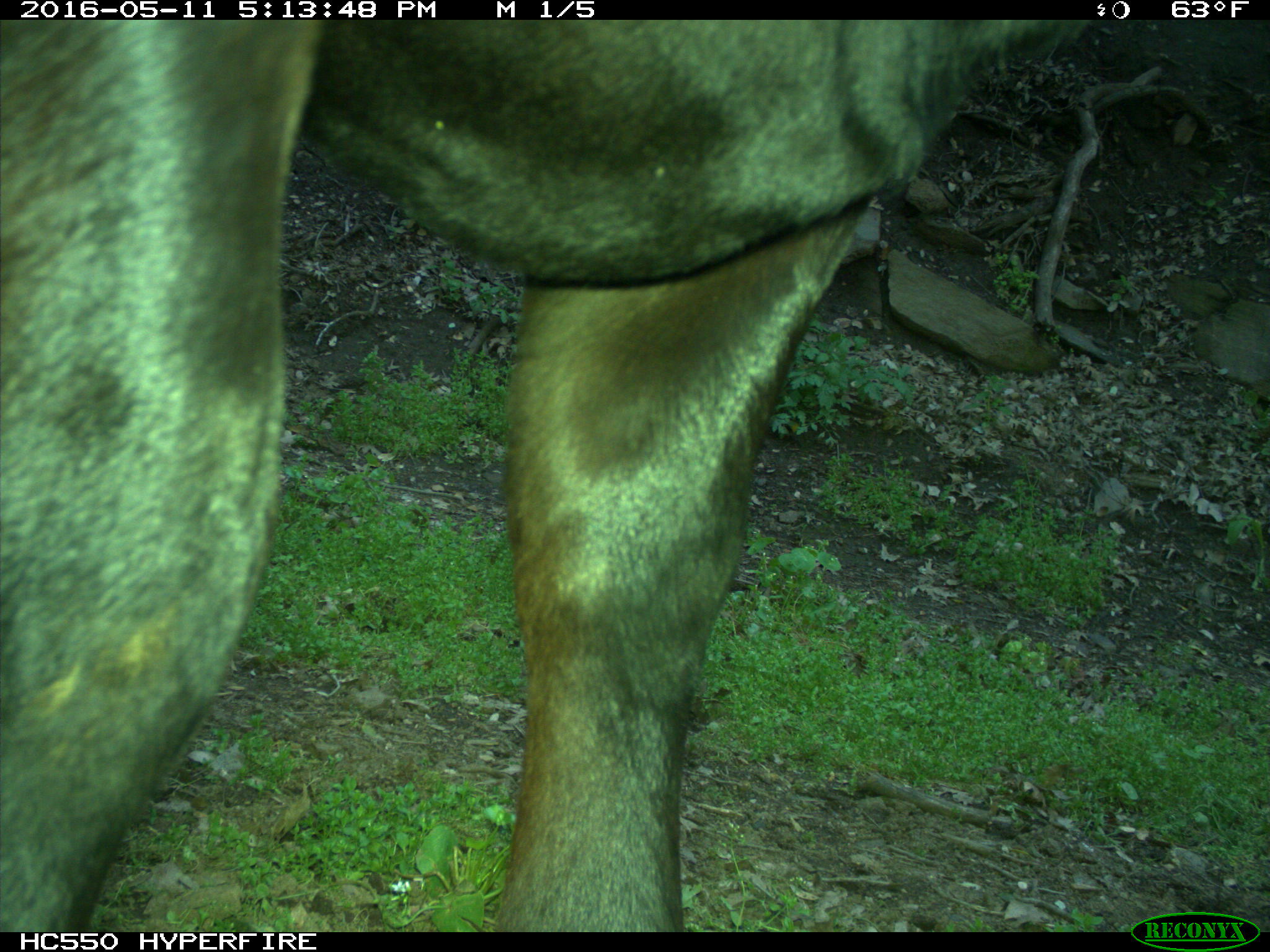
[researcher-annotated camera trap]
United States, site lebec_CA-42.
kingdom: Animalia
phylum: Chordata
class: Mammalia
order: Artiodactyla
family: Bovidae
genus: Bos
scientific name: Bos taurus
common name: domestic cow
Bos taurus (domestic cow).